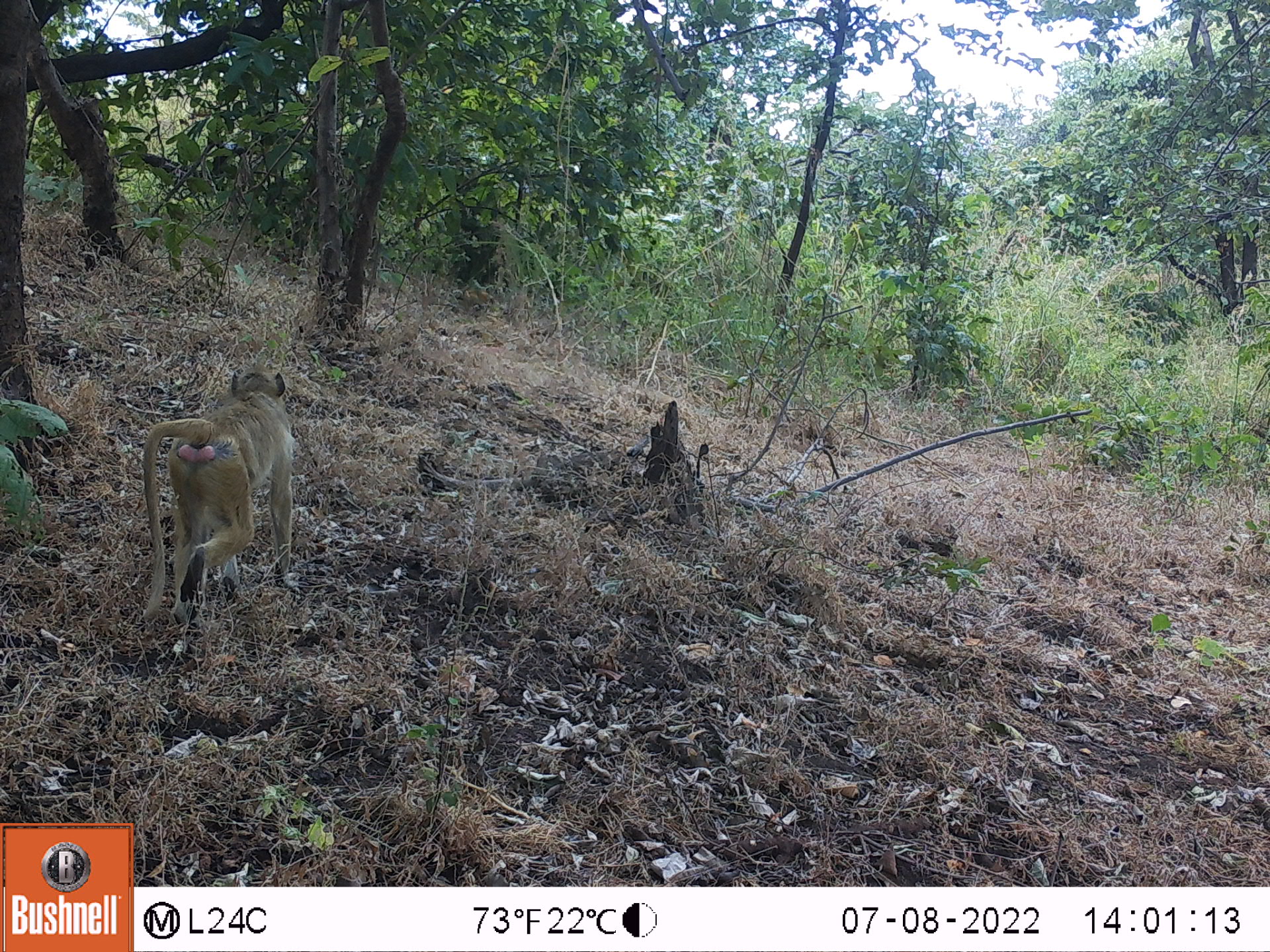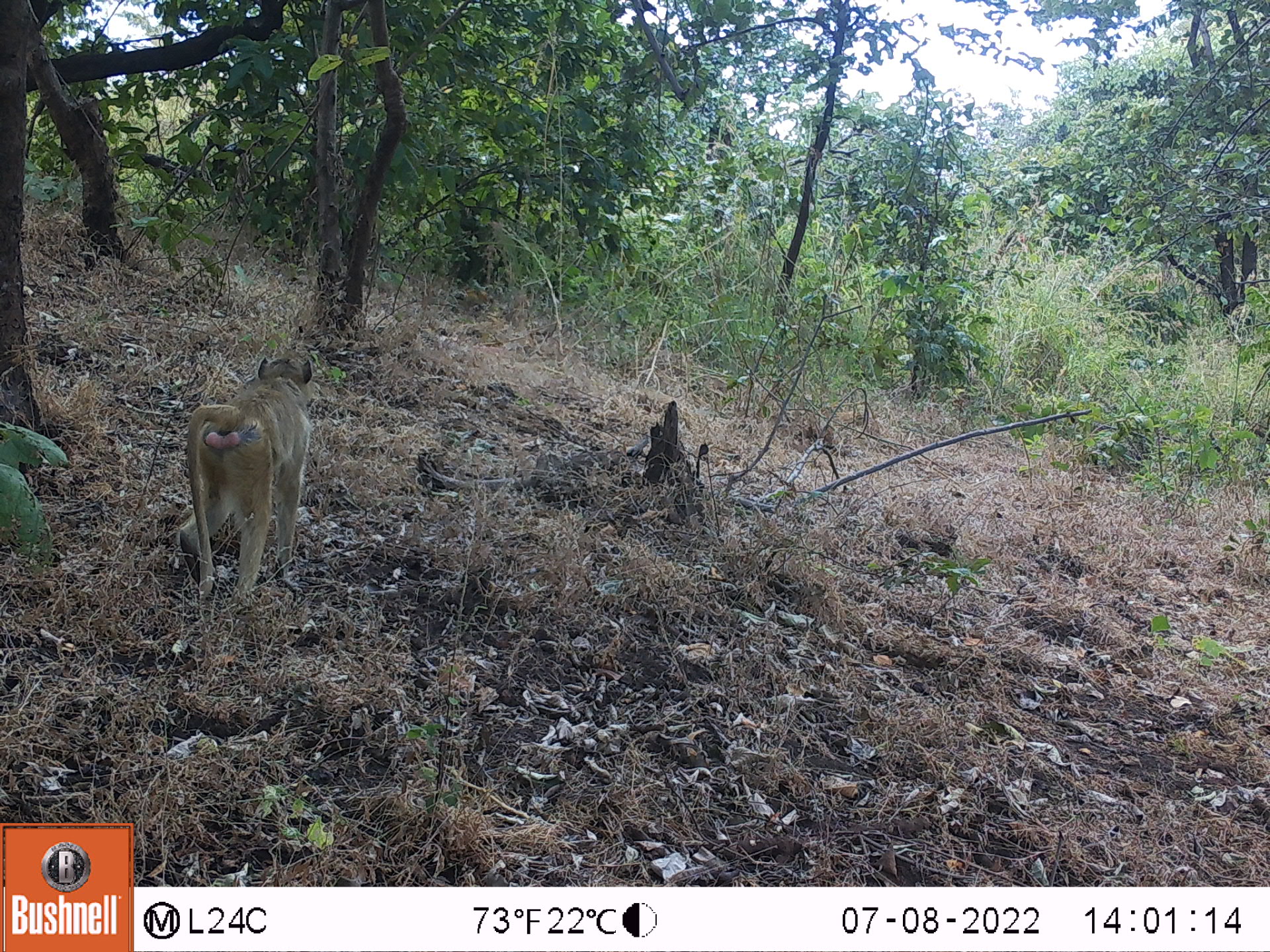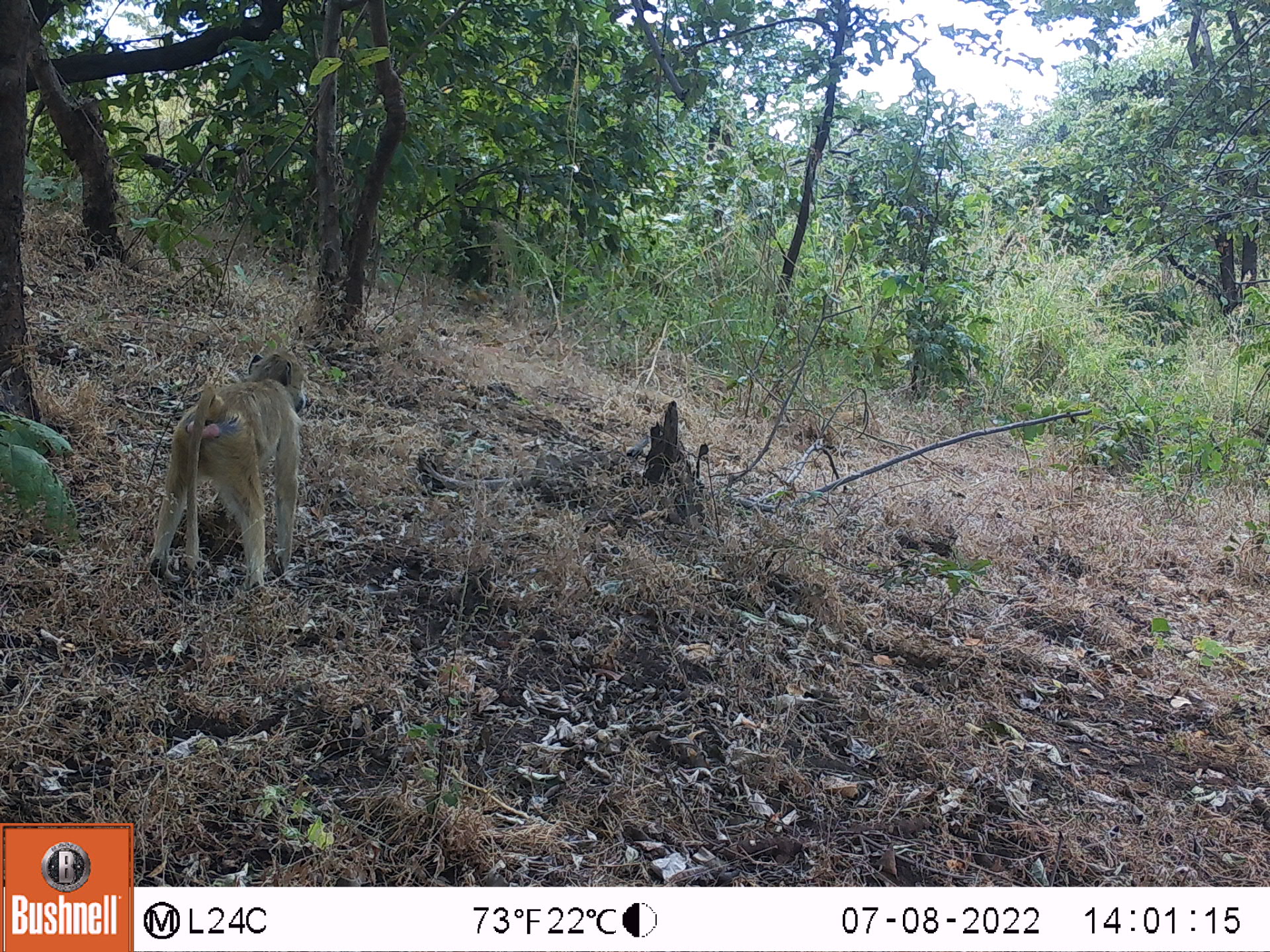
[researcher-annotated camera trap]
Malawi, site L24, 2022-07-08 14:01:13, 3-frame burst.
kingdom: Animalia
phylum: Chordata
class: Mammalia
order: Primates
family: Cercopithecidae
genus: Papio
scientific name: Papio cynocephalus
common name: yellow baboon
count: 1